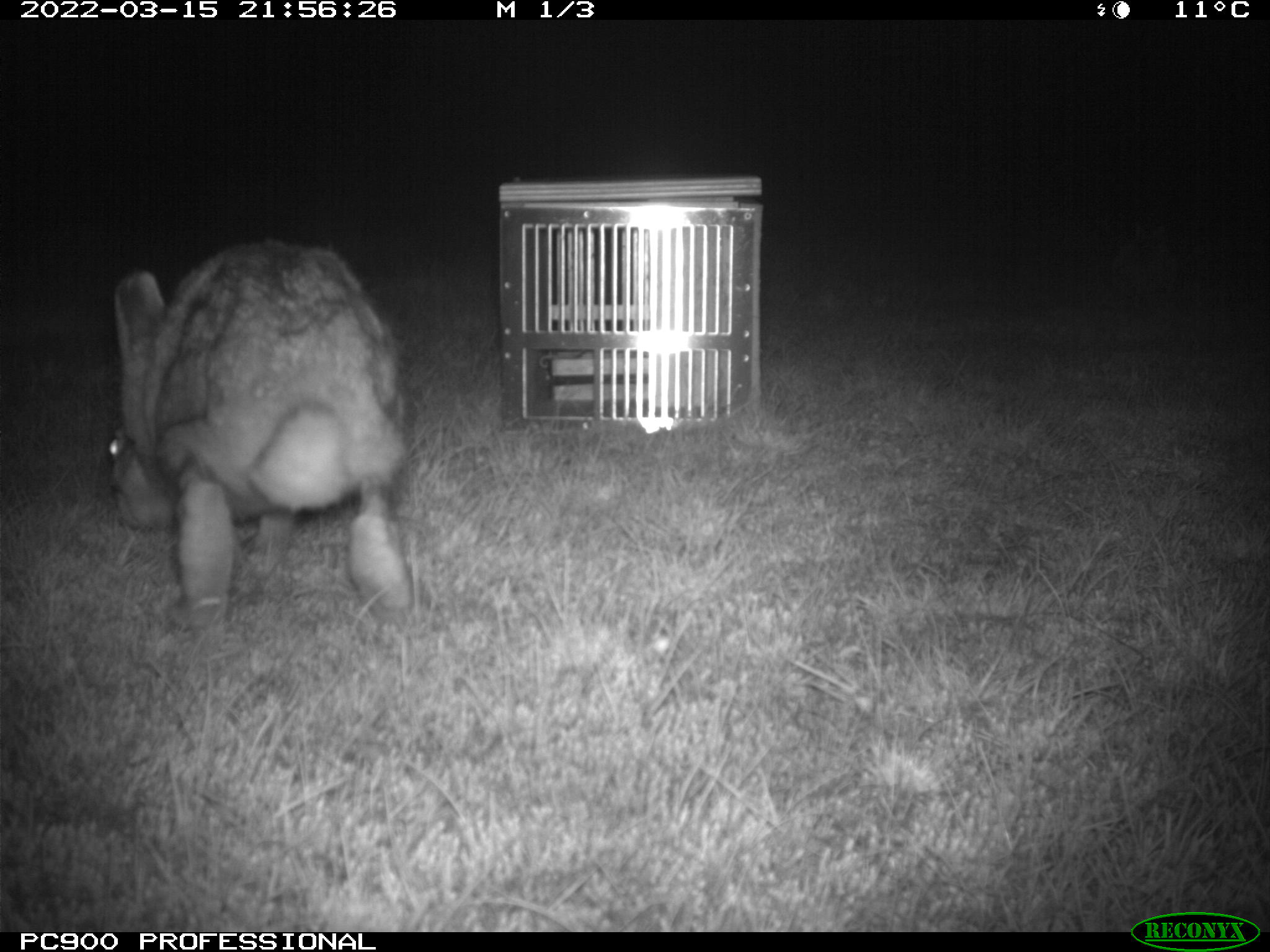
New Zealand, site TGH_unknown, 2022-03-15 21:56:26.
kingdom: Animalia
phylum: Chordata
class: Mammalia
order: Lagomorpha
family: Leporidae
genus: Lepus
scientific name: Lepus europaeus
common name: brown hare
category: hare